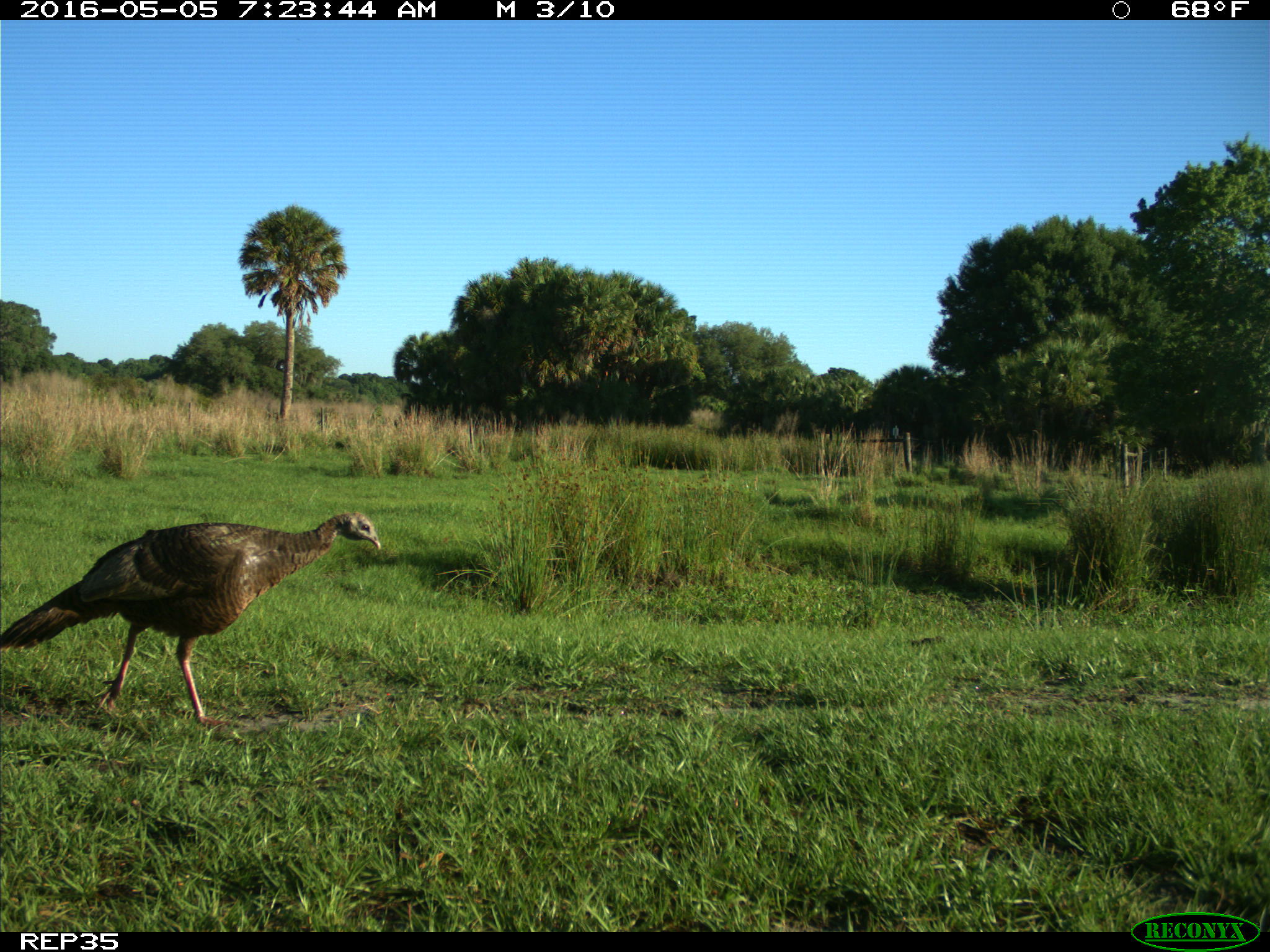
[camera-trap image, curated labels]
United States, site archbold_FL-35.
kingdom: Animalia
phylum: Chordata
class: Aves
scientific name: Aves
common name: birds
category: unidentified bird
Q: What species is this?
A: Unidentified bird (birds) (Aves).